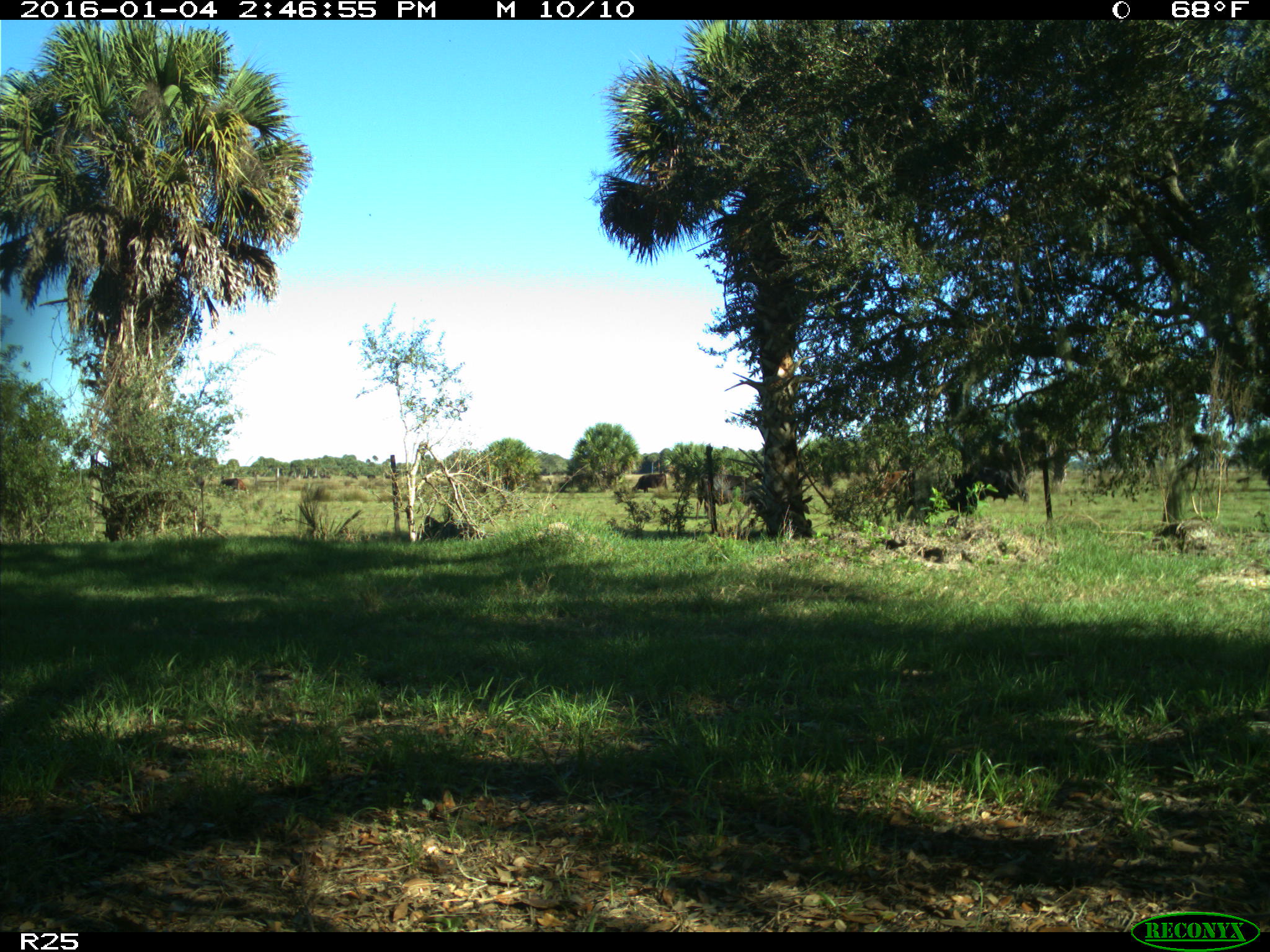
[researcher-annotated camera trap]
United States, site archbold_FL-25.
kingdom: Animalia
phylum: Chordata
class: Mammalia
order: Artiodactyla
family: Bovidae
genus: Bos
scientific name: Bos taurus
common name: domestic cow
Bos taurus (domestic cow).